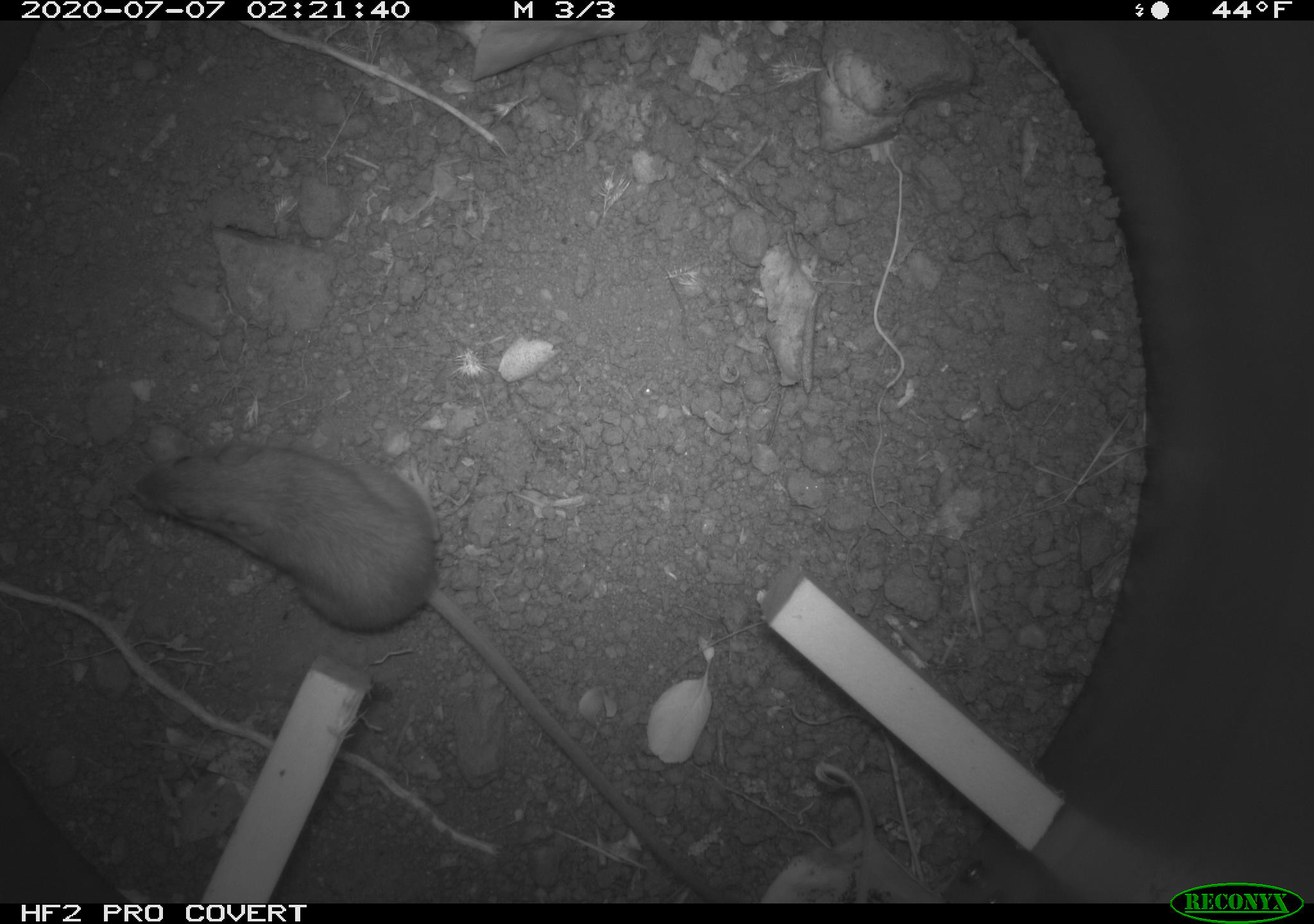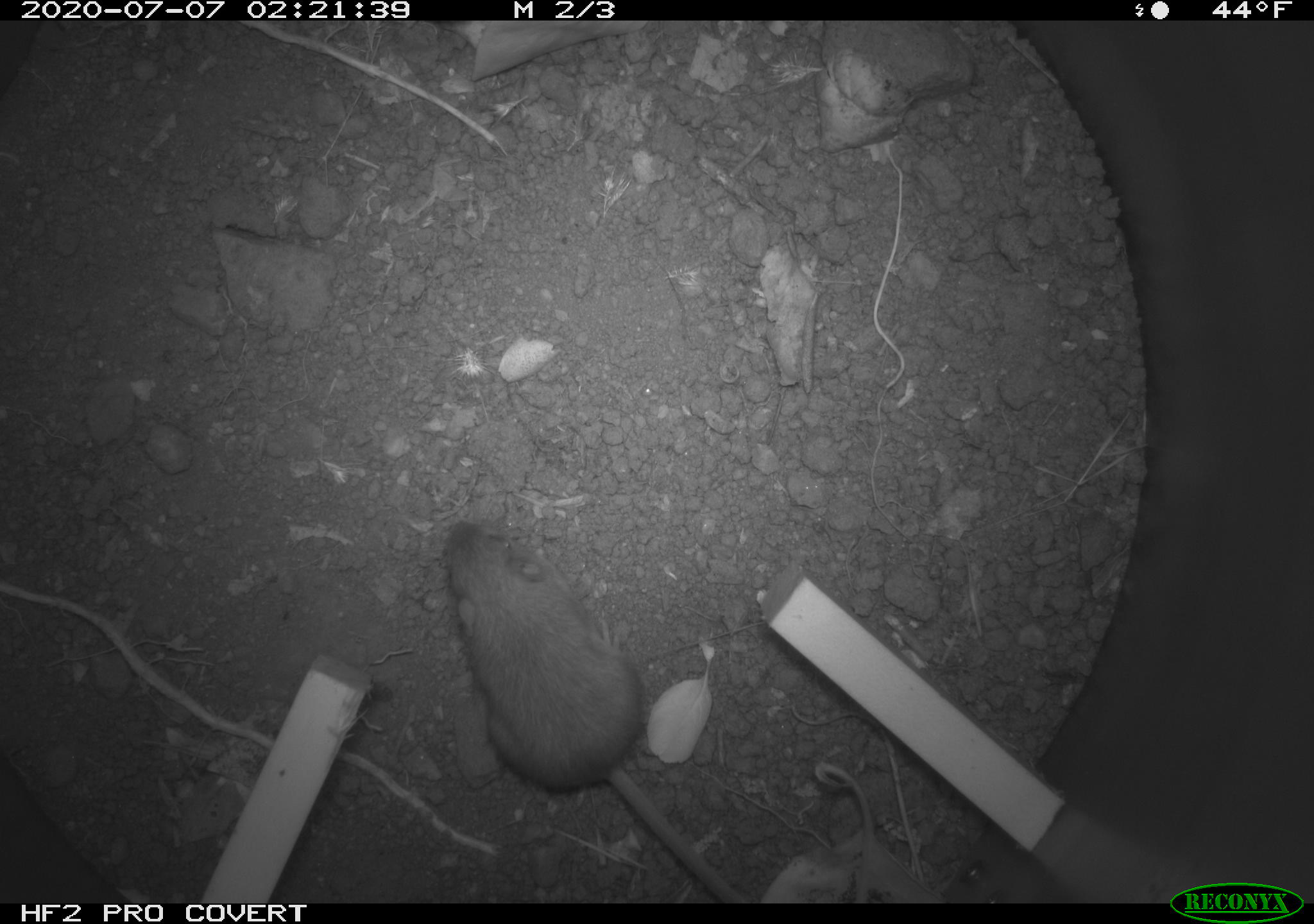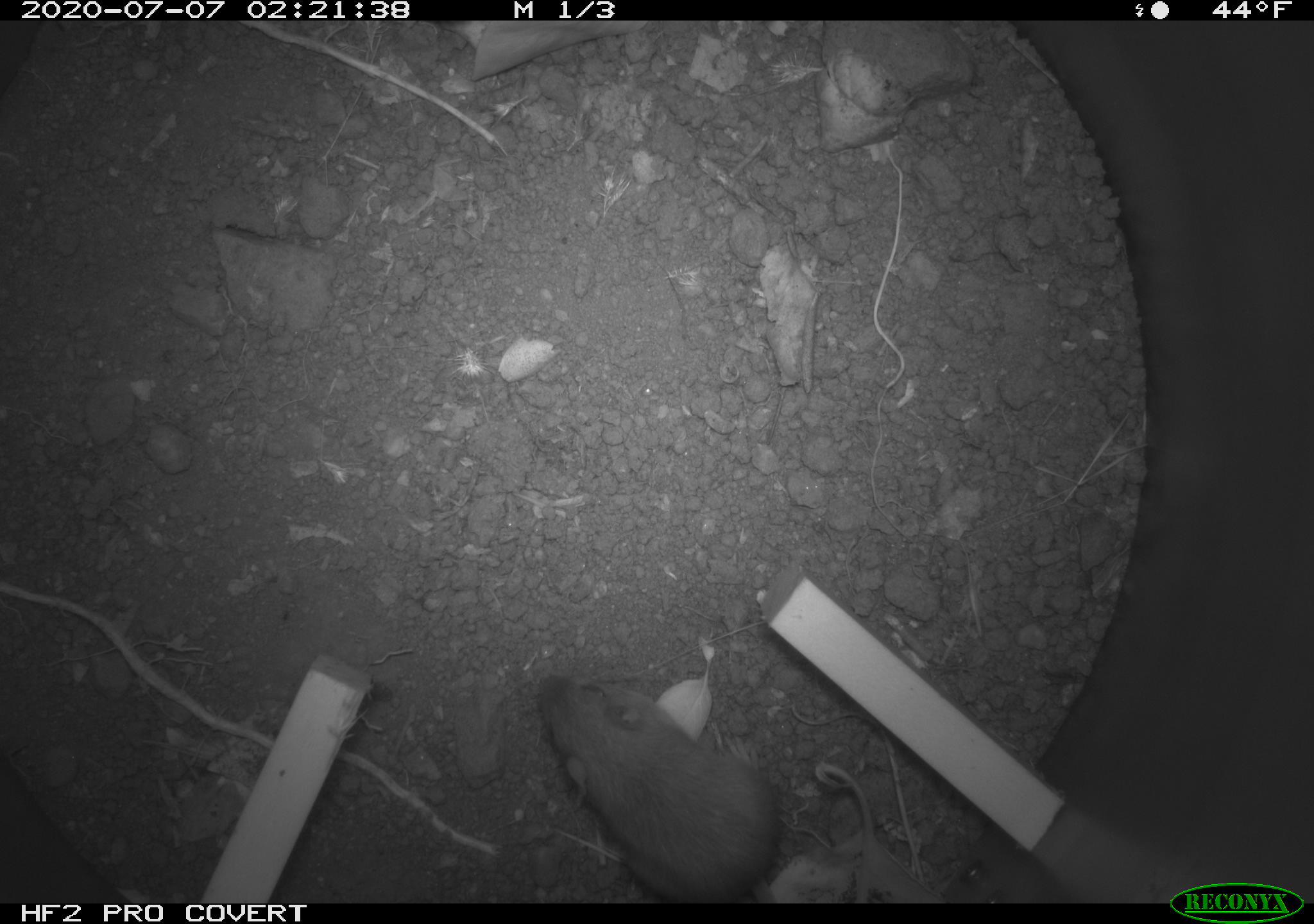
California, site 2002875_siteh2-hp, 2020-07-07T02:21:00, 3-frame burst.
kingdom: Animalia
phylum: Chordata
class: Mammalia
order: Rodentia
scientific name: Rodentia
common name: rodent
Rodent (Rodentia).